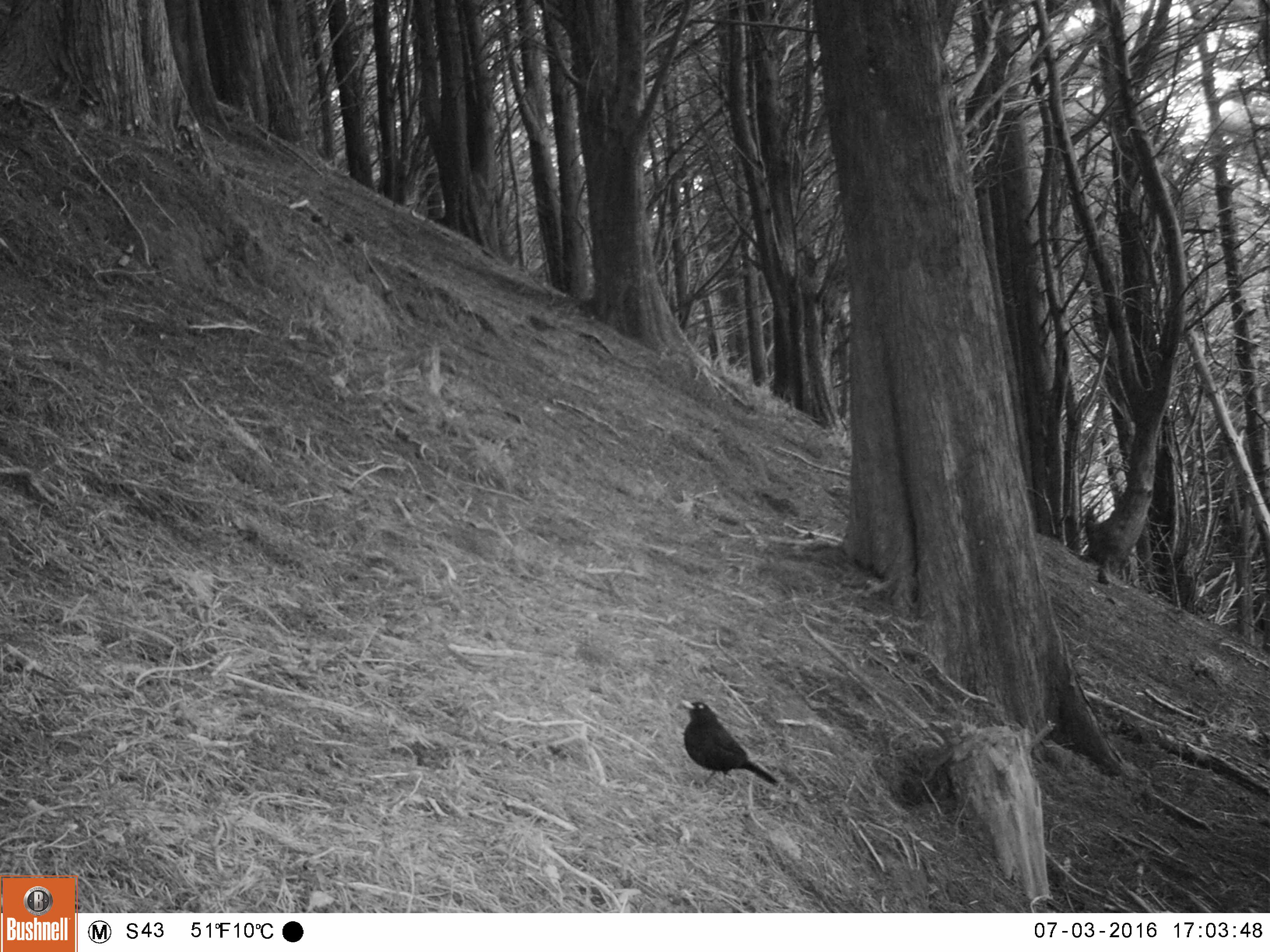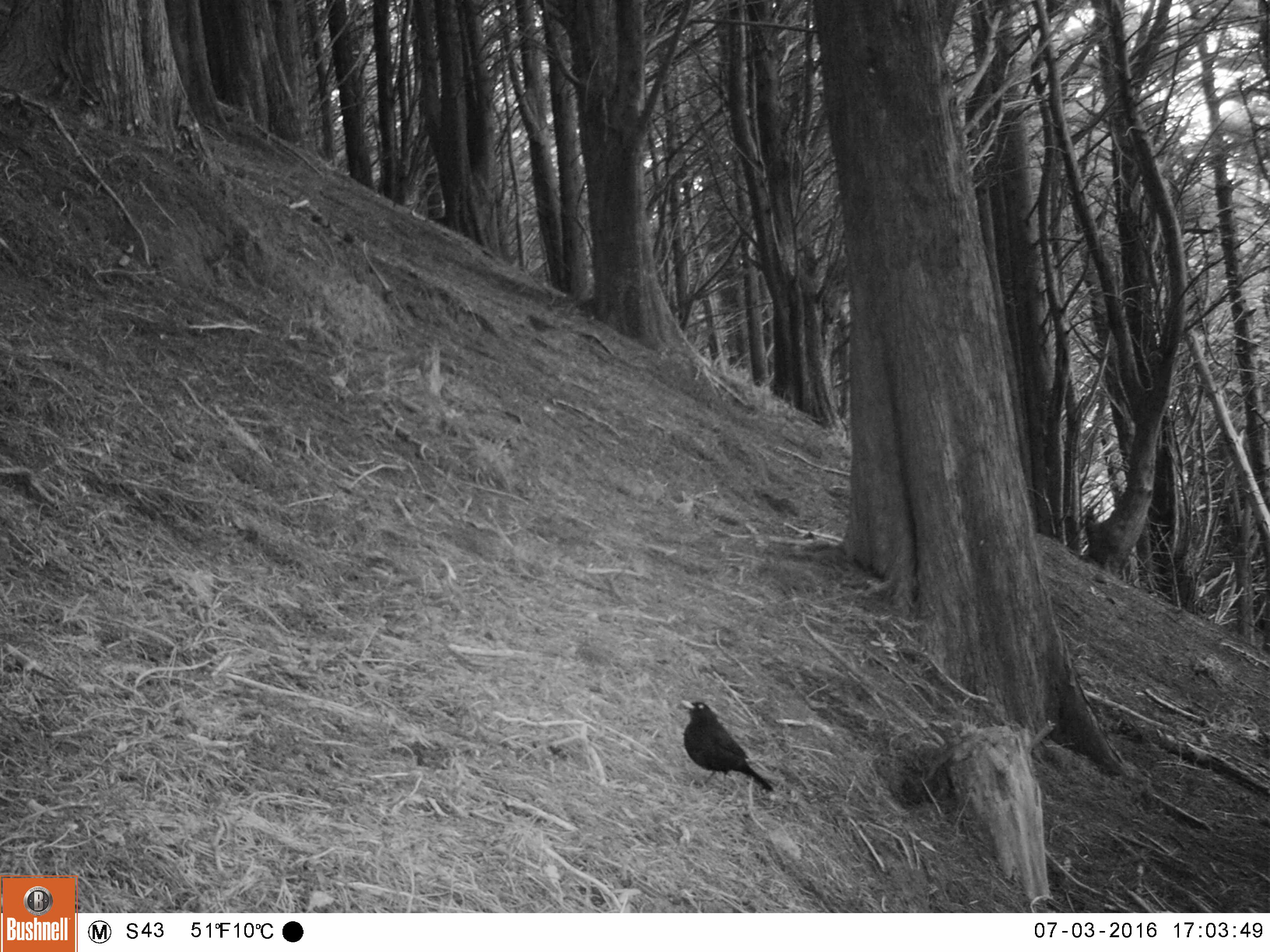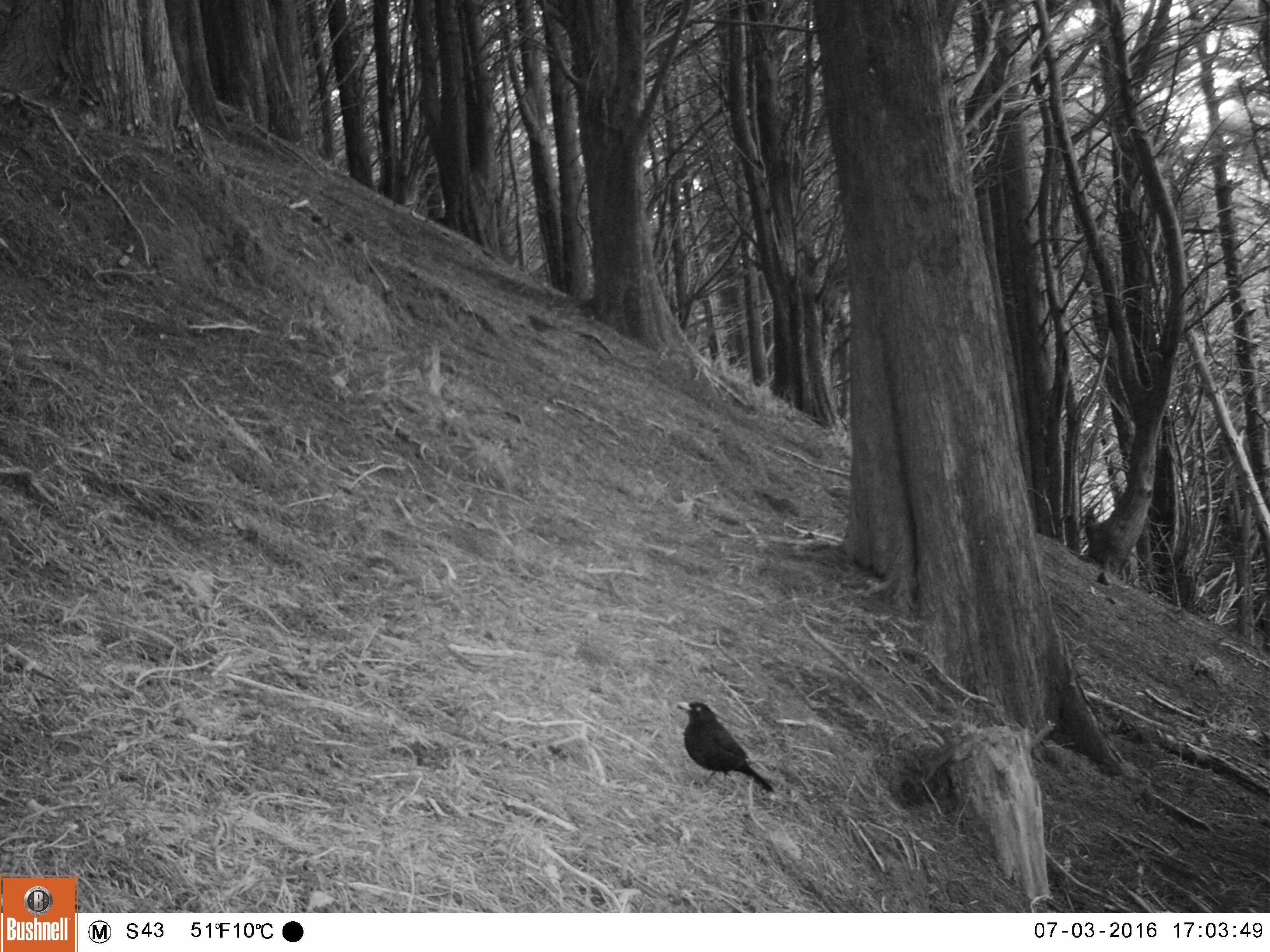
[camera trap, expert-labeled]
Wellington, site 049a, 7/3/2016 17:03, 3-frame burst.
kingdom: Animalia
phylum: Chordata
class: Aves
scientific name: Aves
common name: bird